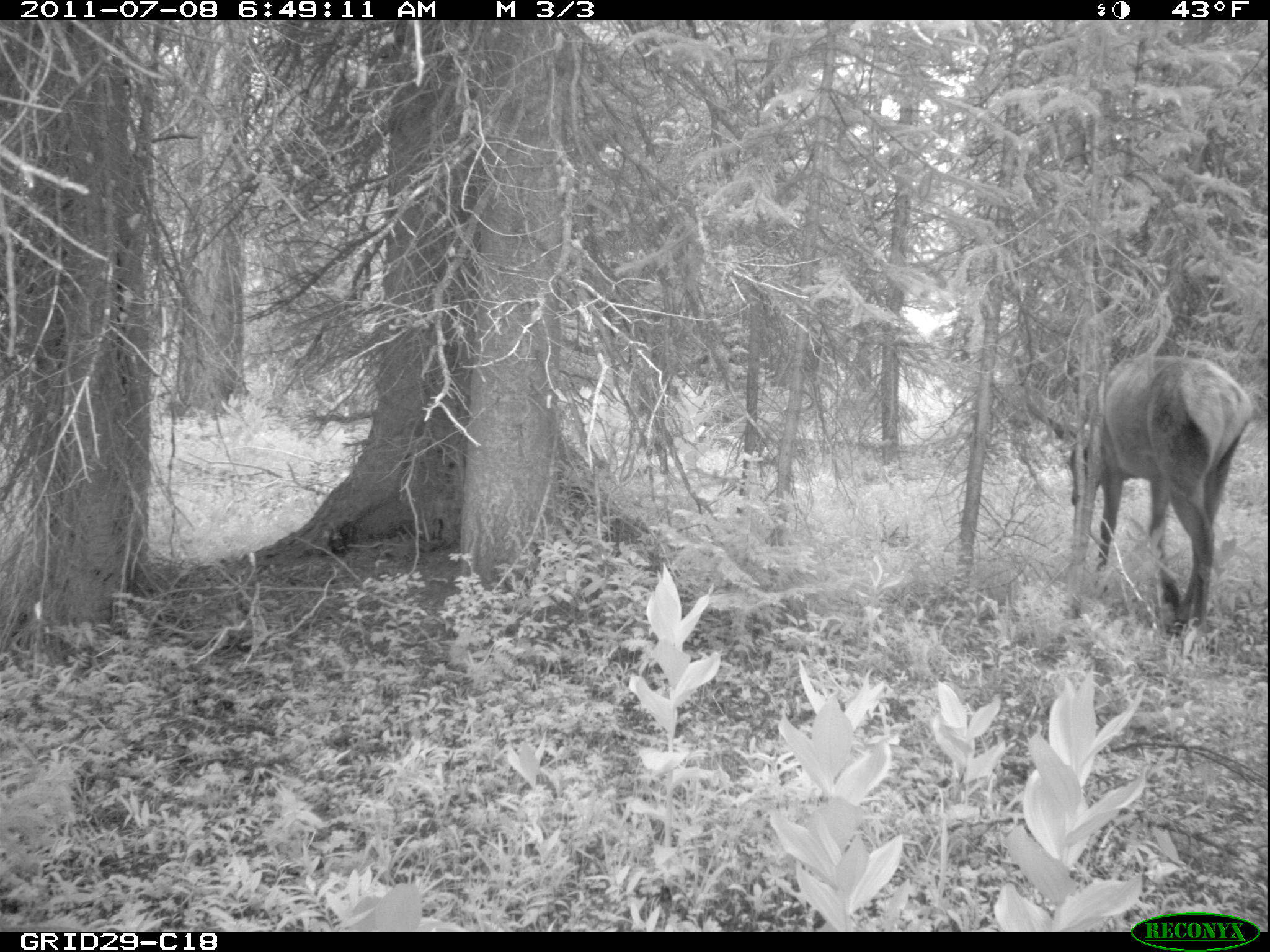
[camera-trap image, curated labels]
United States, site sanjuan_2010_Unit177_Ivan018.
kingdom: Animalia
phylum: Chordata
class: Mammalia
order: Artiodactyla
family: Cervidae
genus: Cervus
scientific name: Cervus elaphus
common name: red deer